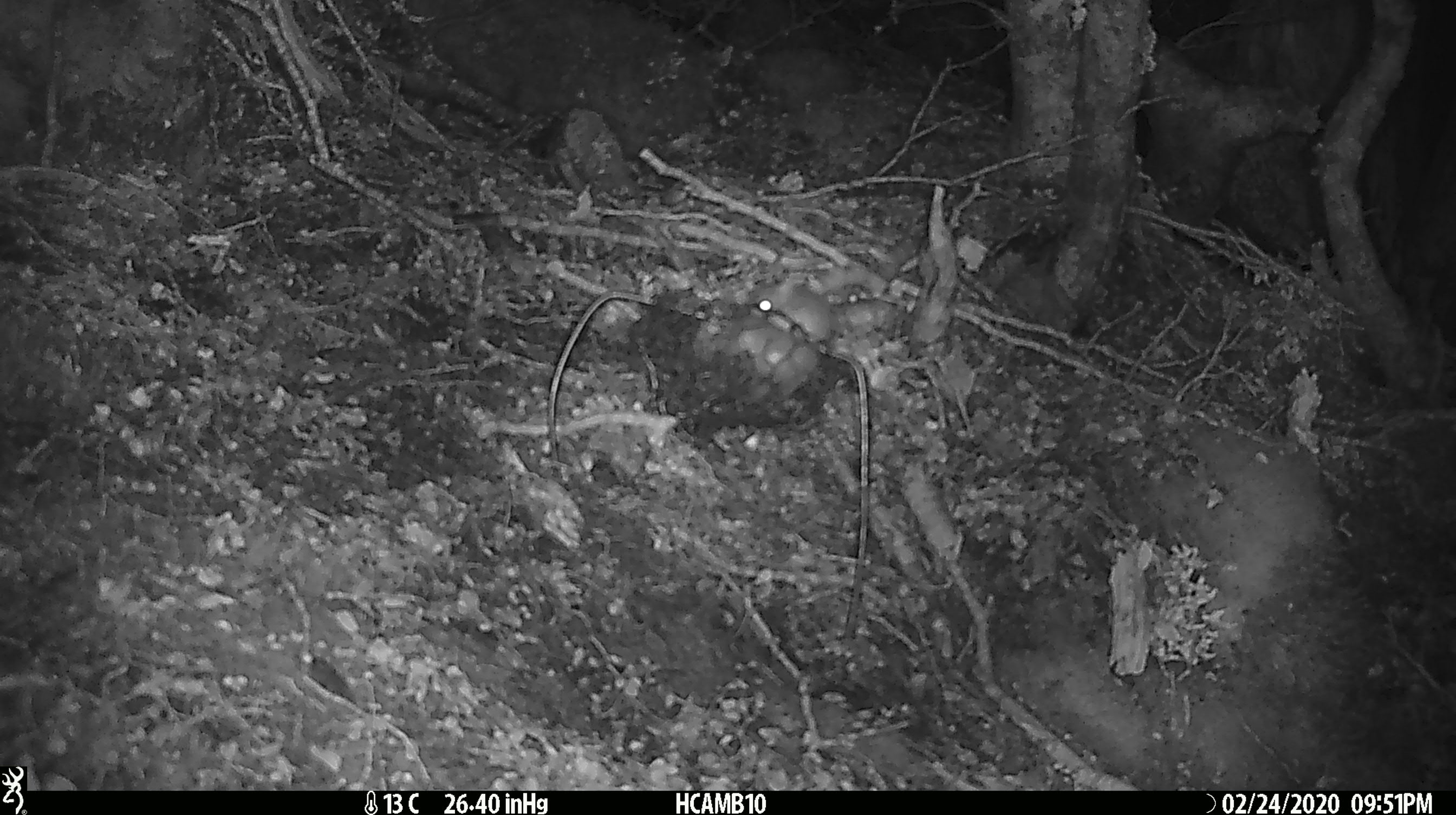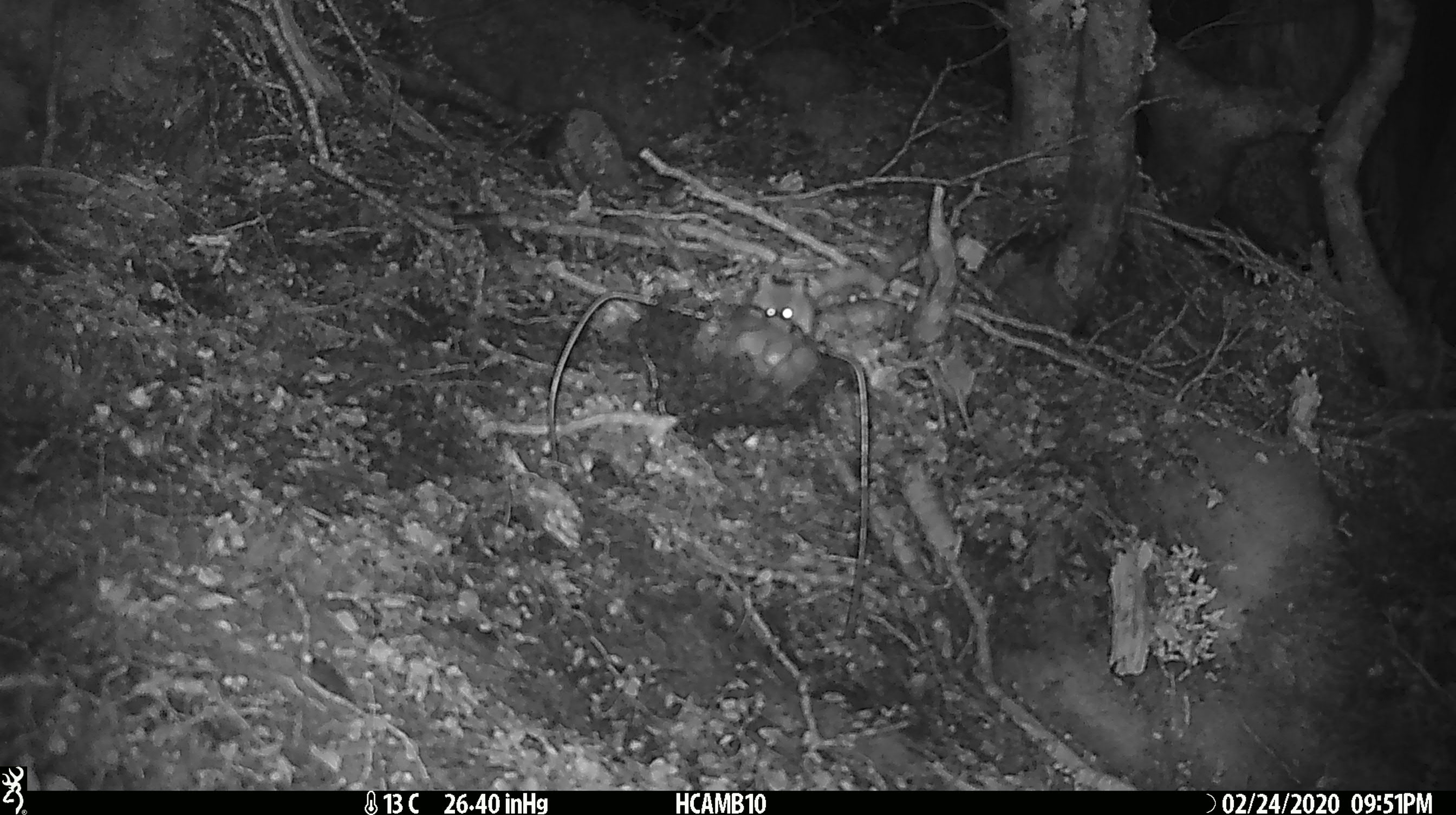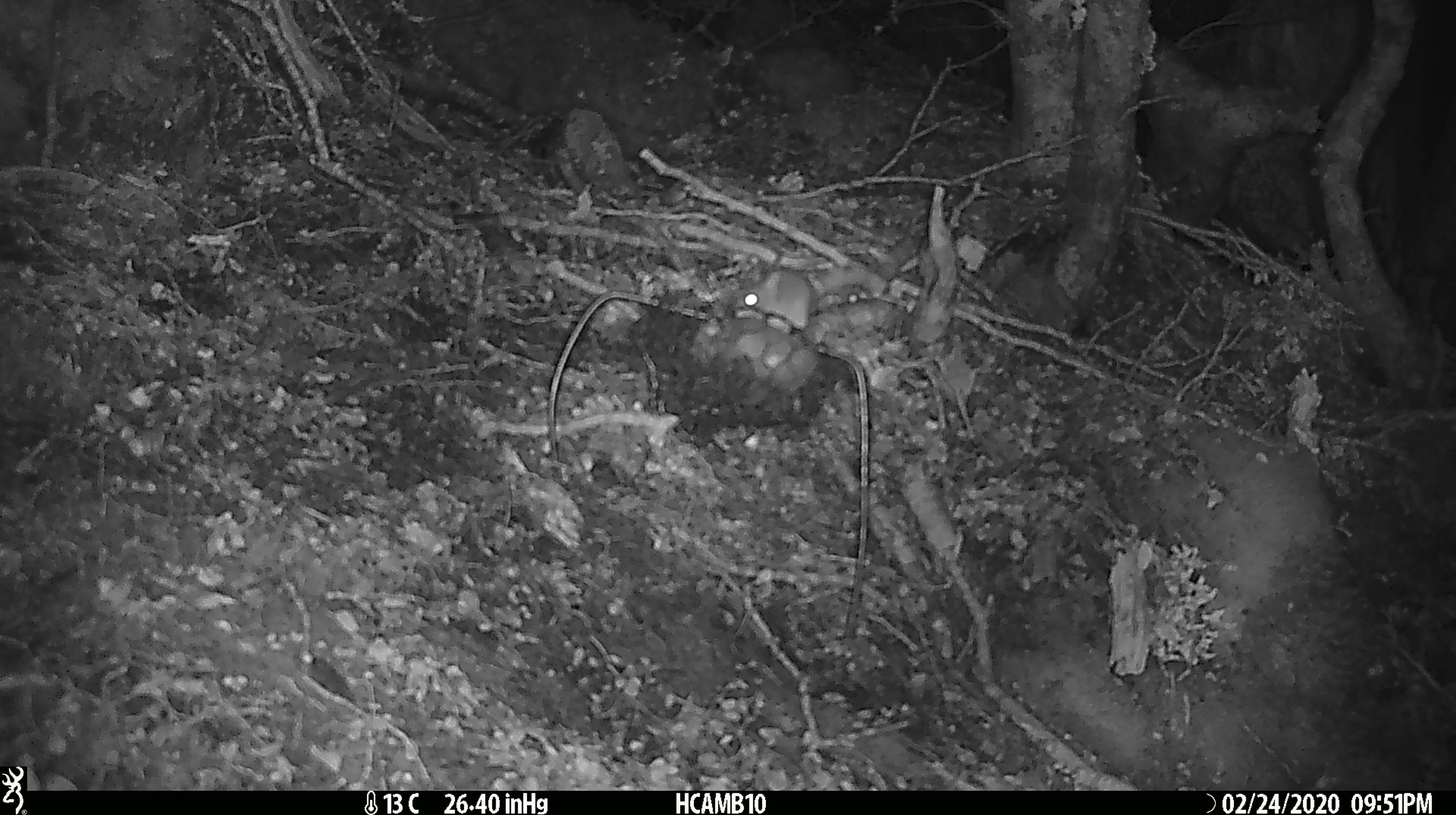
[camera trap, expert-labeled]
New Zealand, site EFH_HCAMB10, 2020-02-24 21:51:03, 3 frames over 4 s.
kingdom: Animalia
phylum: Chordata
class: Mammalia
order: Rodentia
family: Muridae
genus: Mus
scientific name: Mus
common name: mouse